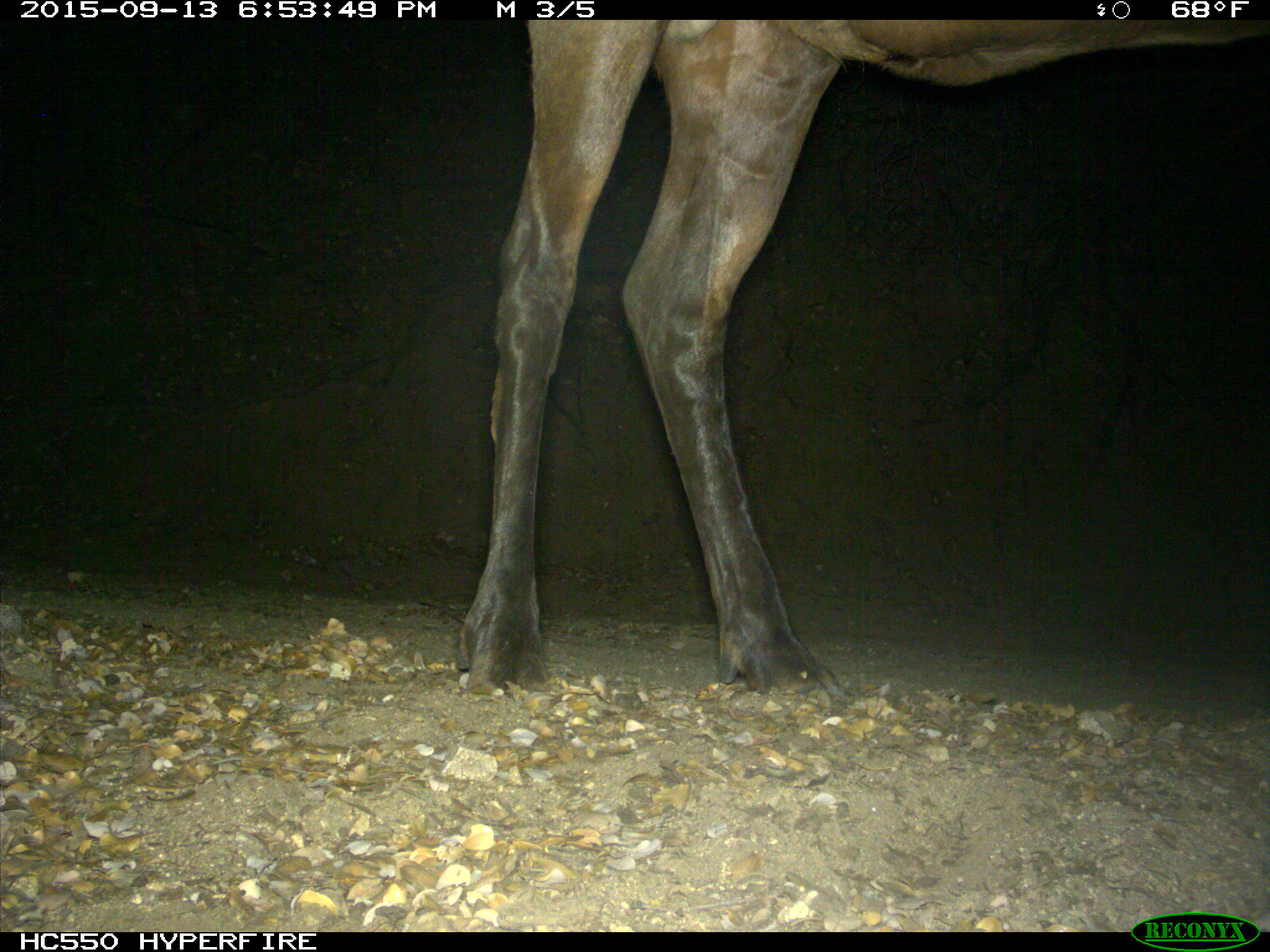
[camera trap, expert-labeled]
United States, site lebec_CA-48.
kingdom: Animalia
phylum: Chordata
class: Mammalia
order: Artiodactyla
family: Cervidae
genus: Cervus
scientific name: Cervus canadensis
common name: elk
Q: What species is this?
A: Cervus canadensis (elk).